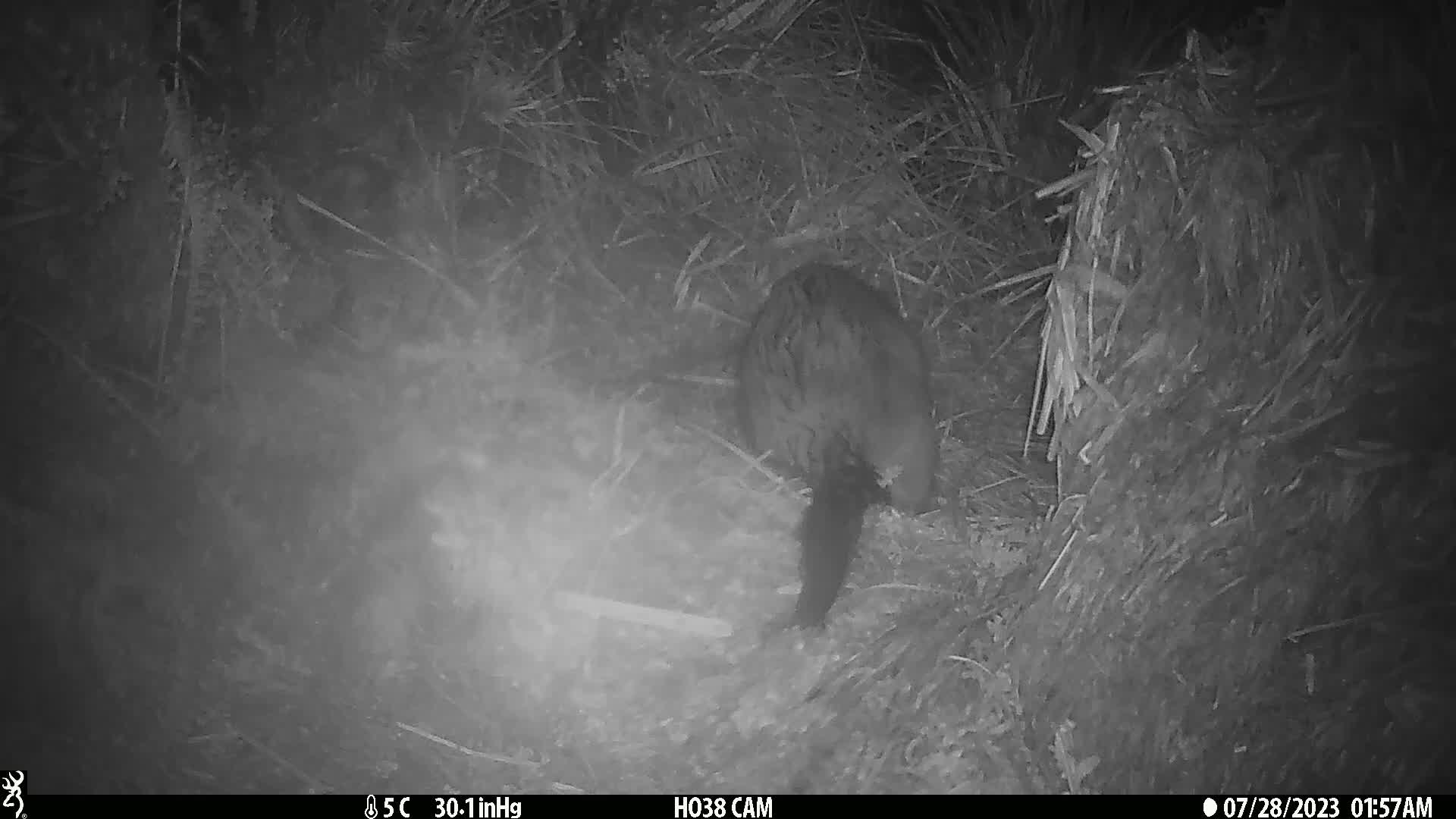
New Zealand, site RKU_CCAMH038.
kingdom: Animalia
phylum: Chordata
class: Mammalia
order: Diprotodontia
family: Phalangeridae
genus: Trichosurus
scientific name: Trichosurus vulpecula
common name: common brushtail possum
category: possum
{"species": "possum (common brushtail possum) (Trichosurus vulpecula)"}